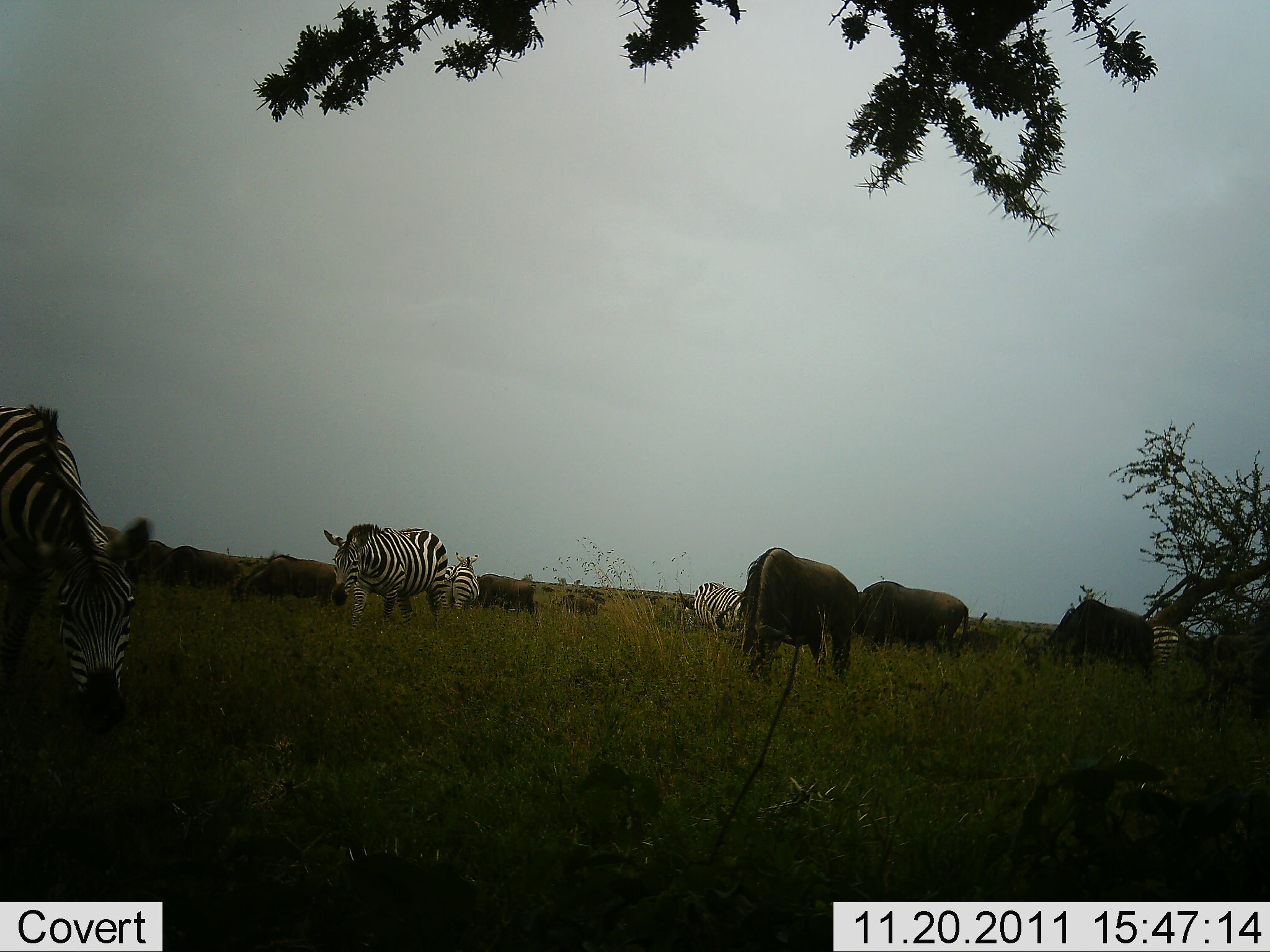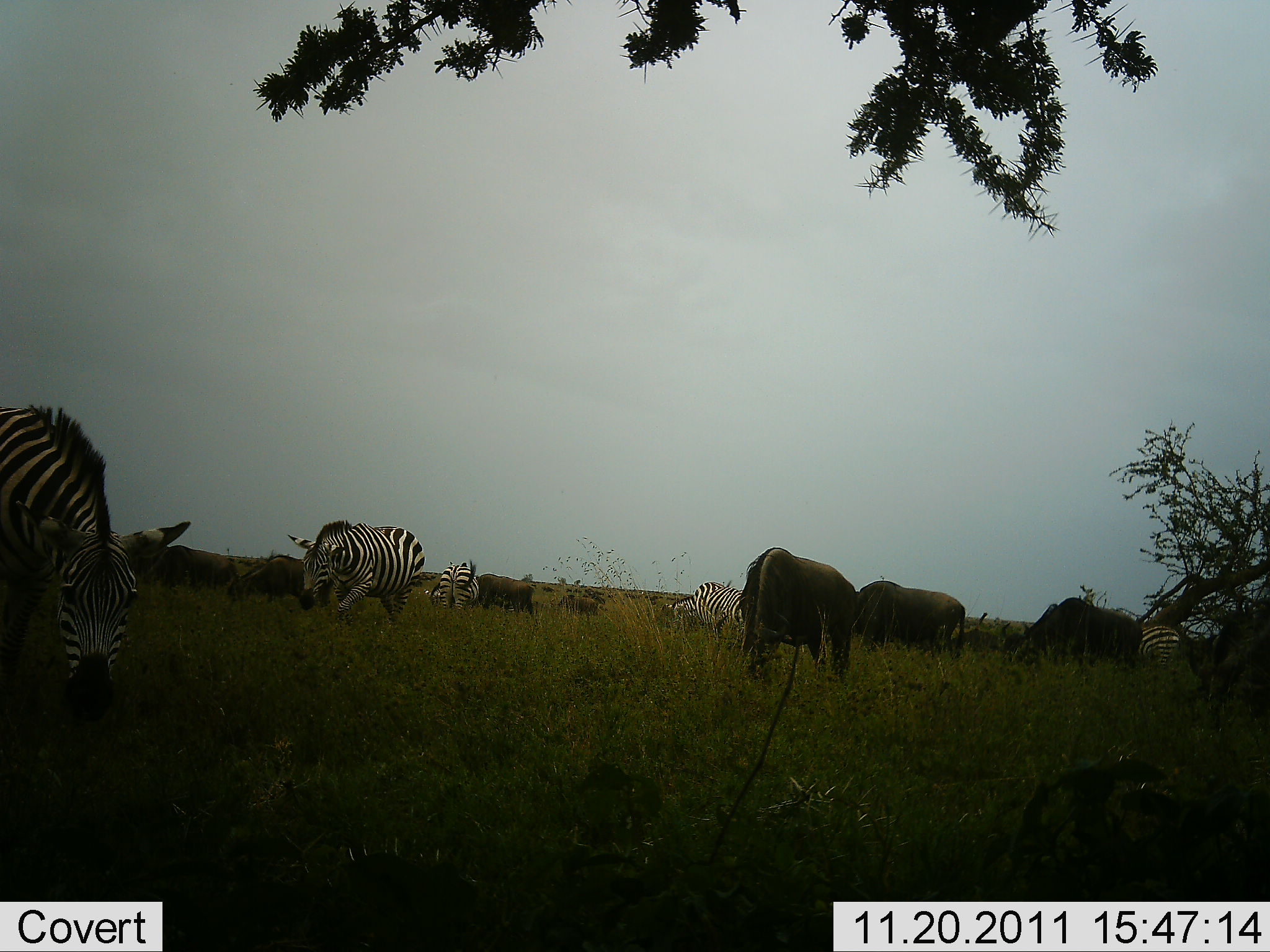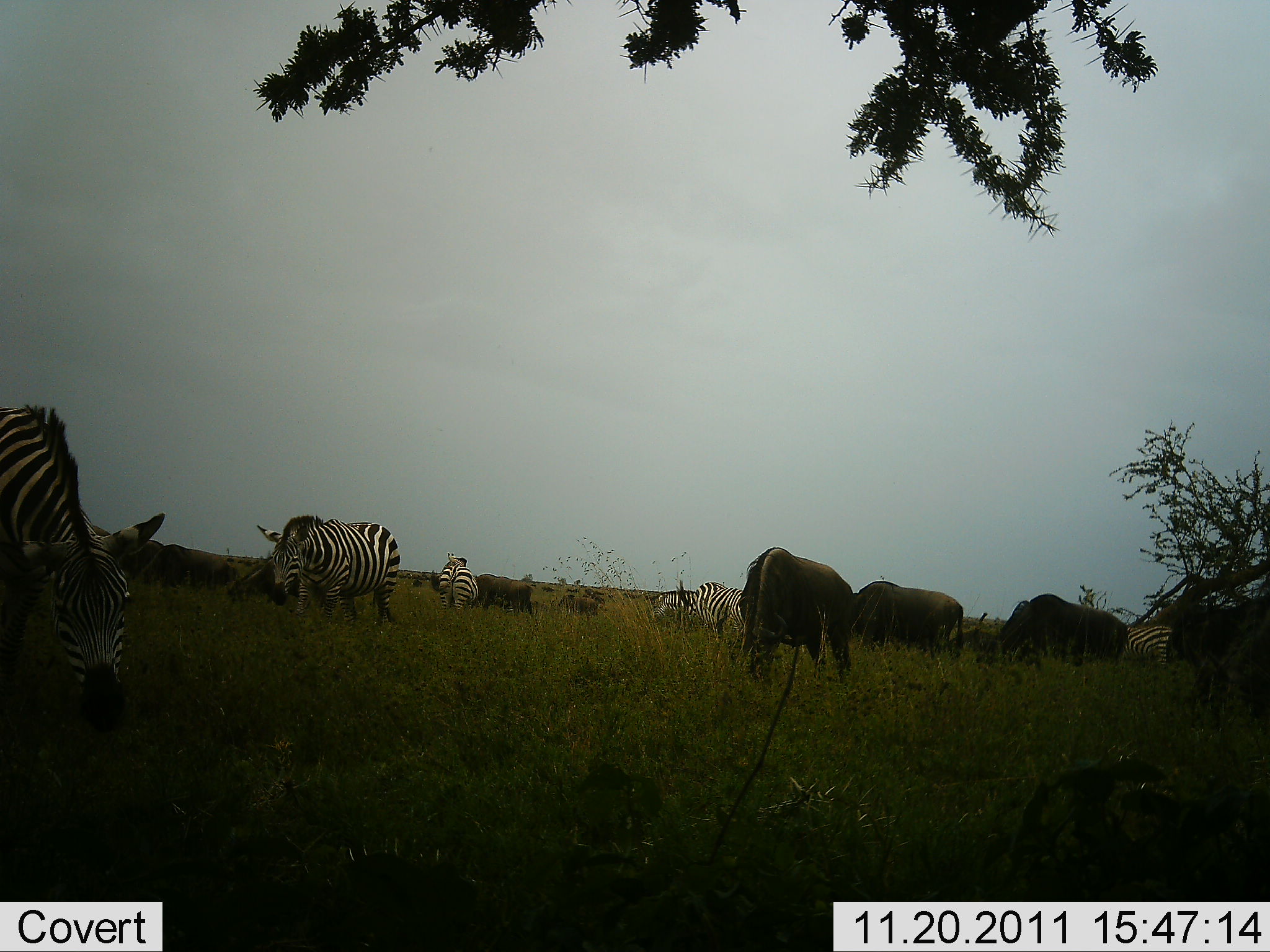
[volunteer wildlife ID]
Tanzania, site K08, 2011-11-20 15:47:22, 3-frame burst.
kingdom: Animalia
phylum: Chordata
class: Mammalia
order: Artiodactyla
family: Bovidae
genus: Connochaetes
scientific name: Connochaetes taurinus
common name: blue wildebeest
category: wildebeest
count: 6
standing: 58%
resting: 0%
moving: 33%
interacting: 0%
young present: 0%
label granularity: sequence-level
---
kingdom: Animalia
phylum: Chordata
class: Mammalia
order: Perissodactyla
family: Equidae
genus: Equus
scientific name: Equus quagga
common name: plains zebra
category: zebra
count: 5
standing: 59%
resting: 0%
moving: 35%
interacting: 0%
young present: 0%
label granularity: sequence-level